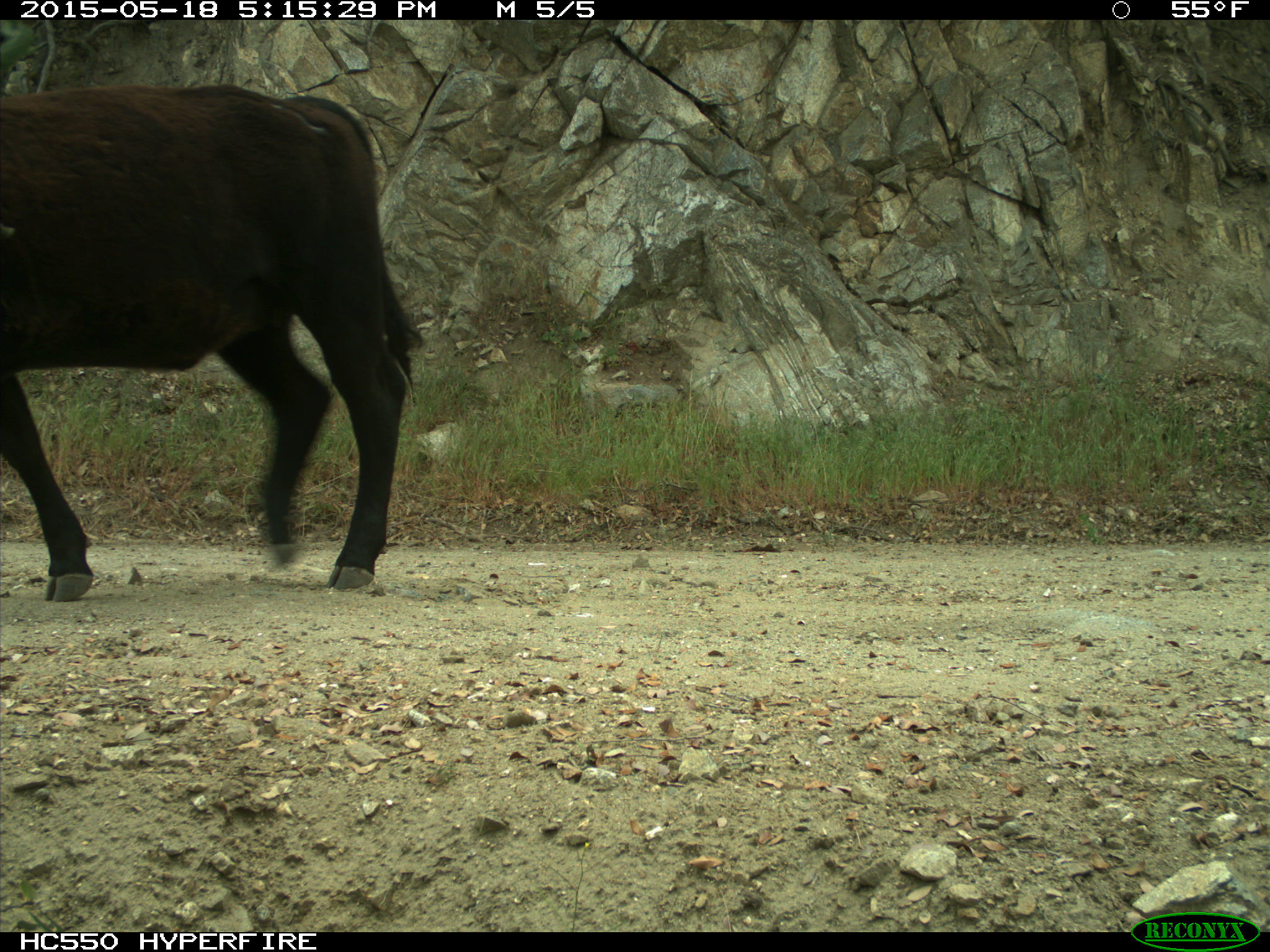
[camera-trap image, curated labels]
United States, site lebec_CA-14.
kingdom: Animalia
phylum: Chordata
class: Mammalia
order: Artiodactyla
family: Bovidae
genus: Bos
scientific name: Bos taurus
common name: domestic cow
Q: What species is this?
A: Bos taurus (domestic cow).